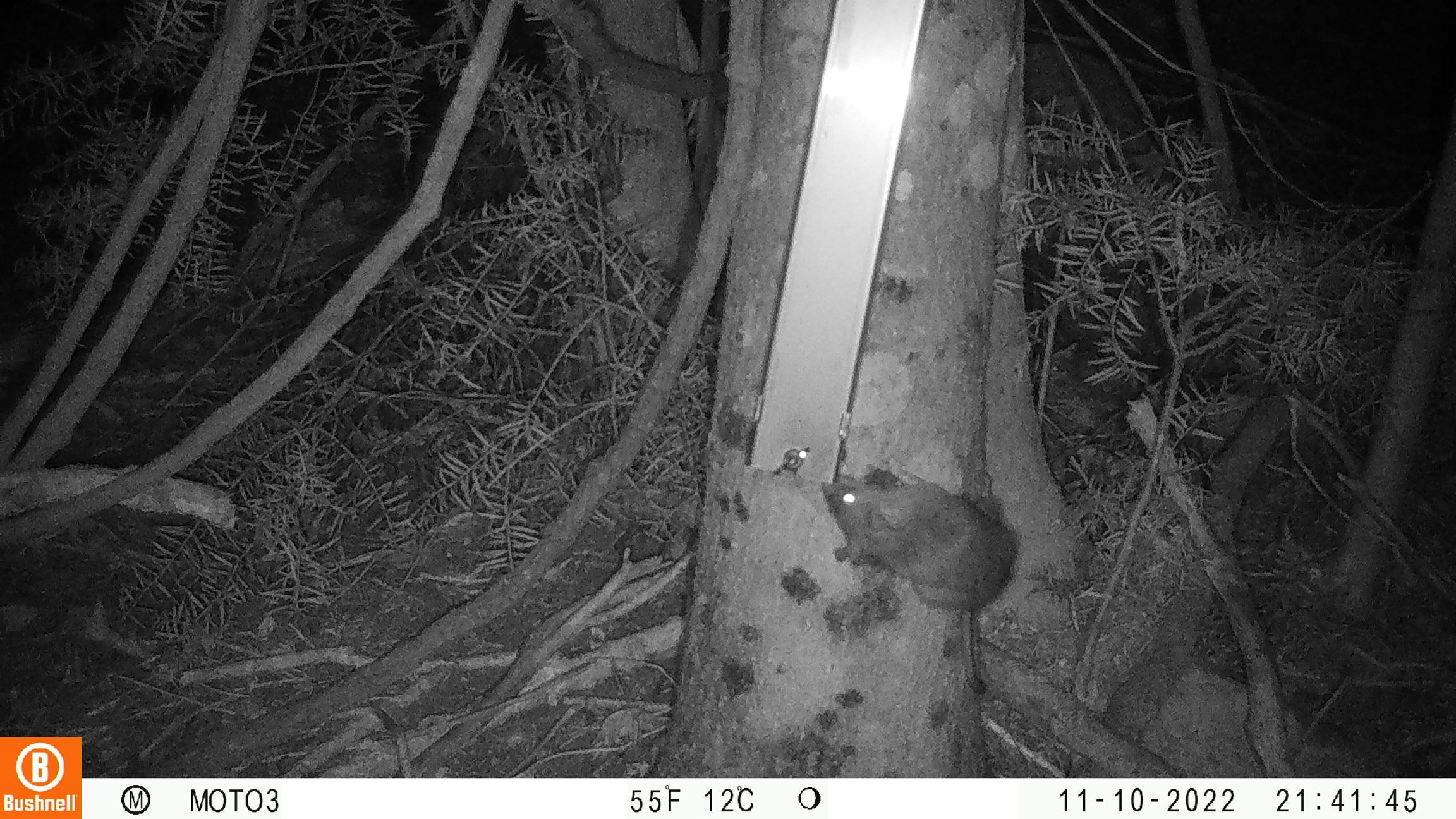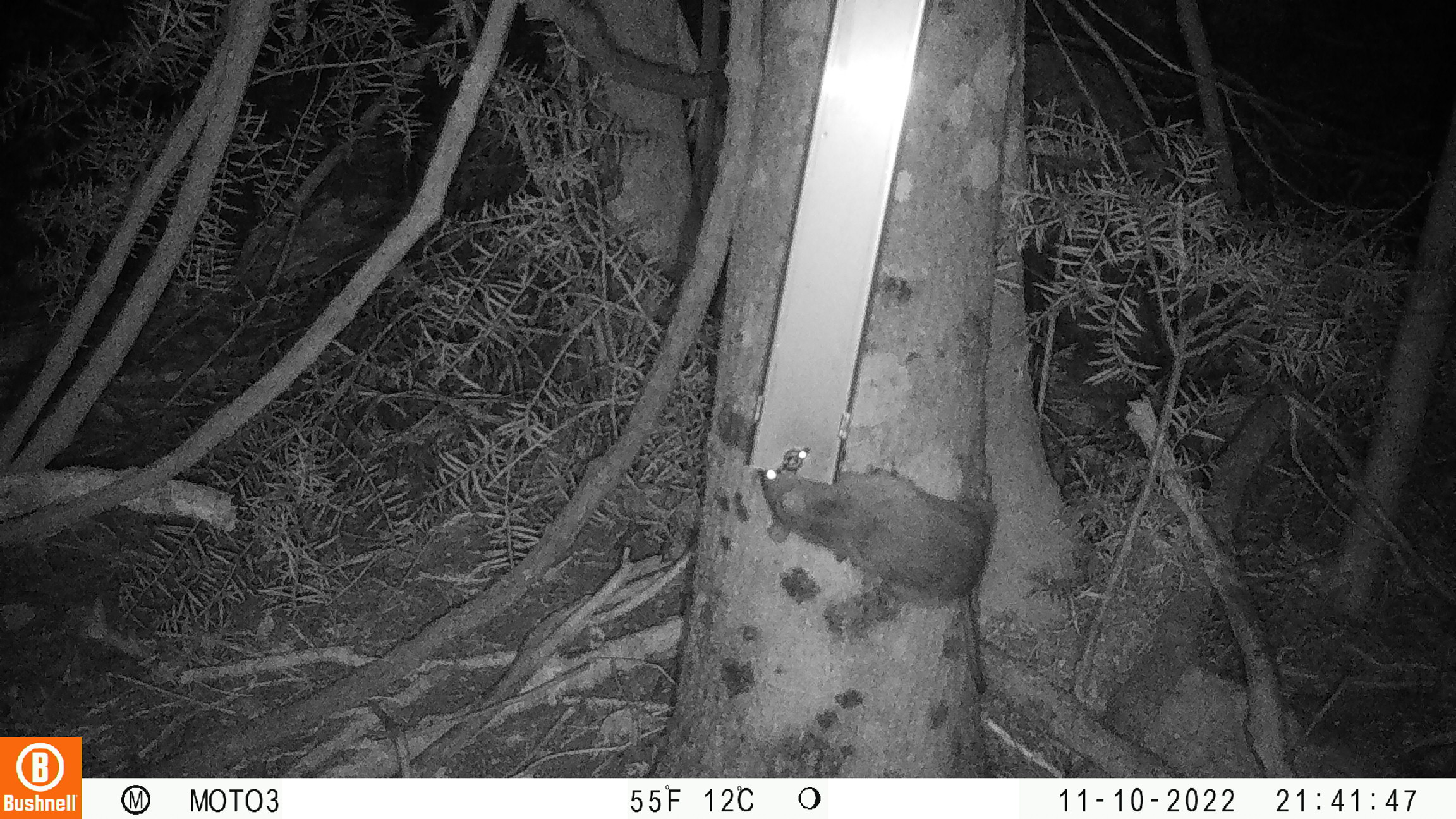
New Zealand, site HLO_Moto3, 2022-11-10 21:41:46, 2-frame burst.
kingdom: Animalia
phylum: Chordata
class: Mammalia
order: Rodentia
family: Muridae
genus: Rattus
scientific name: Rattus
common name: rat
Rat (Rattus).